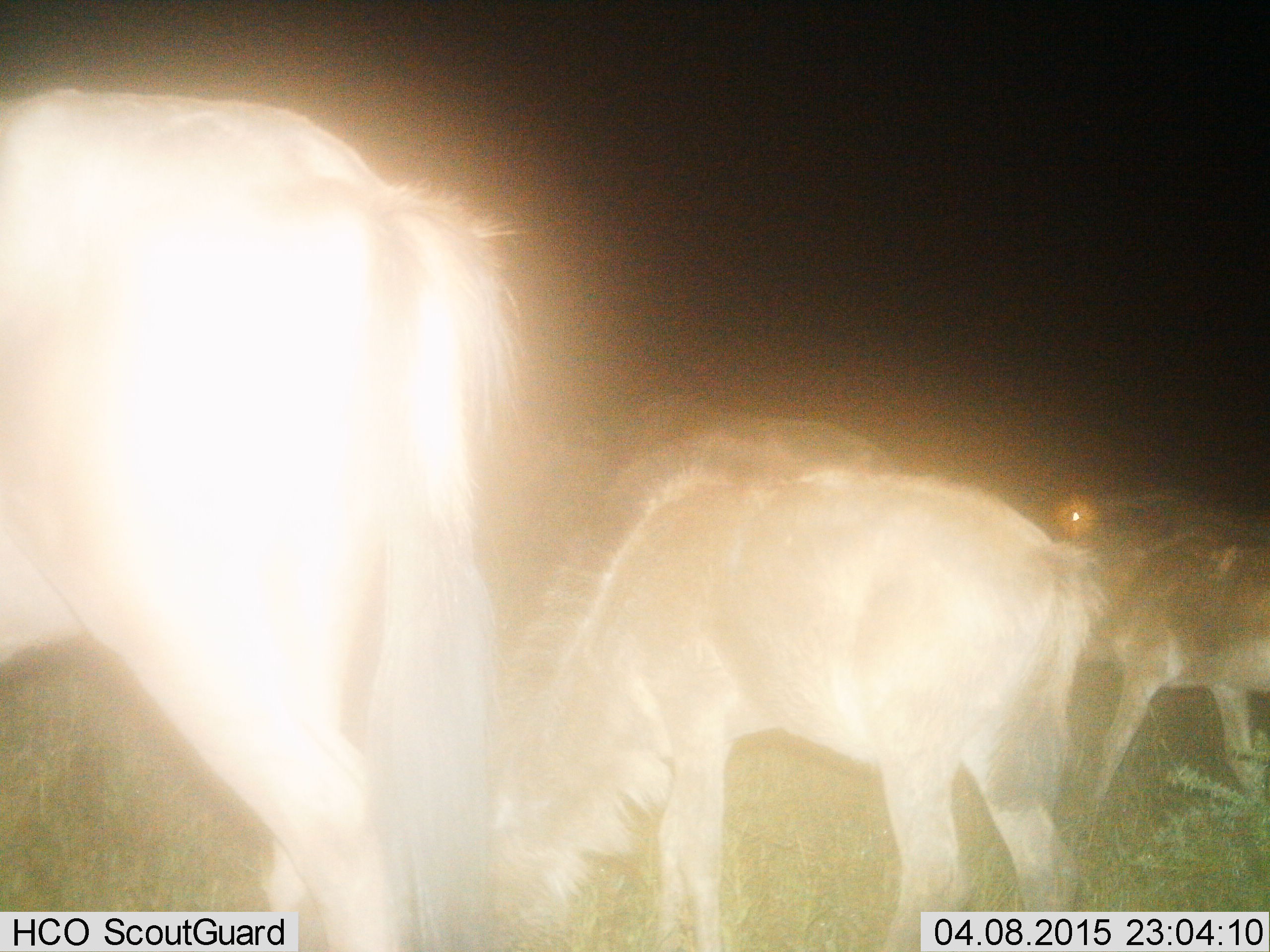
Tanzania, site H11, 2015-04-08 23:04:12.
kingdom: Animalia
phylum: Chordata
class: Mammalia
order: Artiodactyla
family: Bovidae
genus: Connochaetes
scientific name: Connochaetes taurinus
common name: blue wildebeest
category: wildebeest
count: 3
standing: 60%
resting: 0%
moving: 30%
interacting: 0%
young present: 20%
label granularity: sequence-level